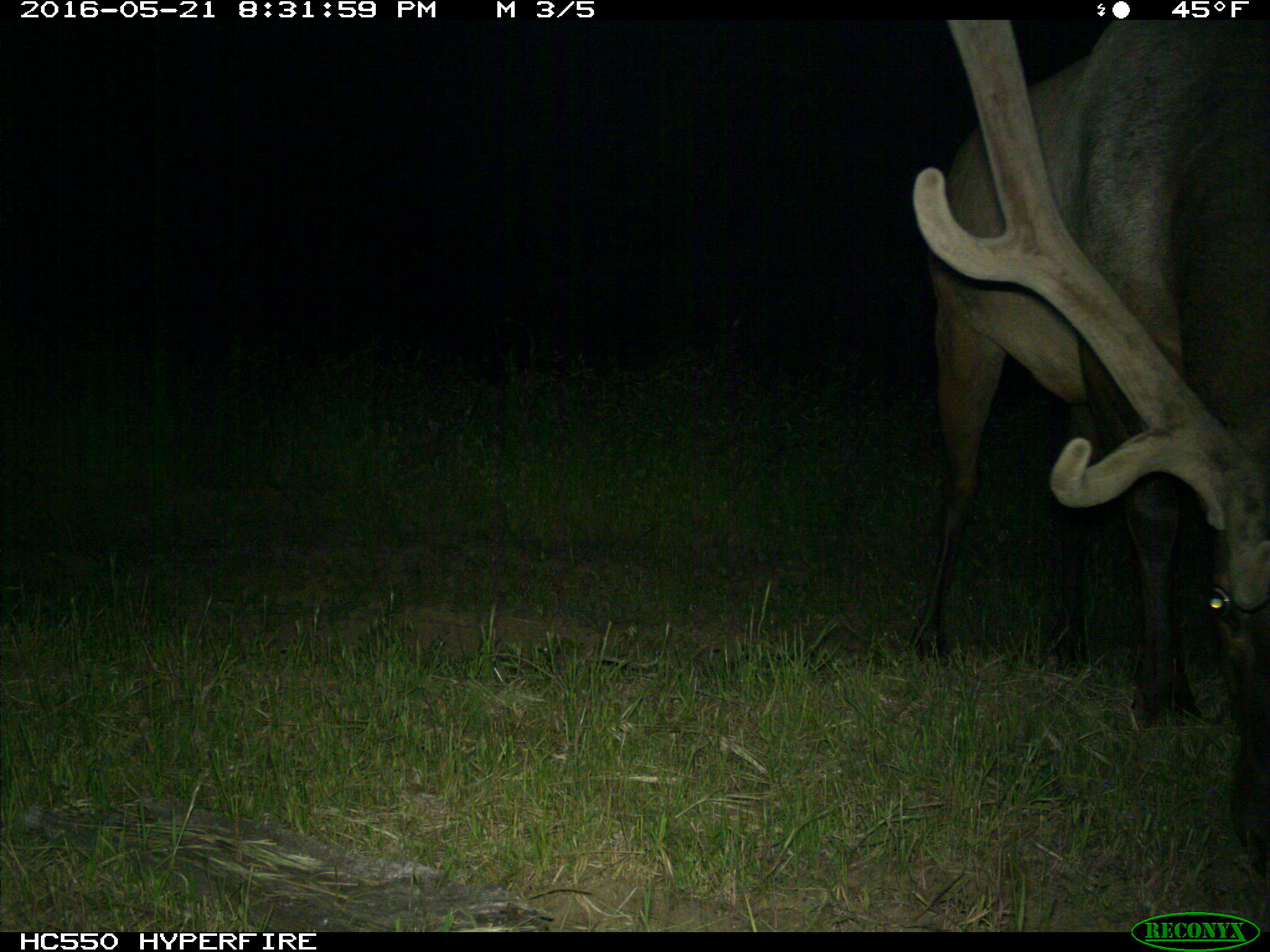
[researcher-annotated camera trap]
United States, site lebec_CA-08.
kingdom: Animalia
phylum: Chordata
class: Mammalia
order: Artiodactyla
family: Cervidae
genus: Cervus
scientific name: Cervus canadensis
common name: elk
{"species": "Cervus canadensis (elk)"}